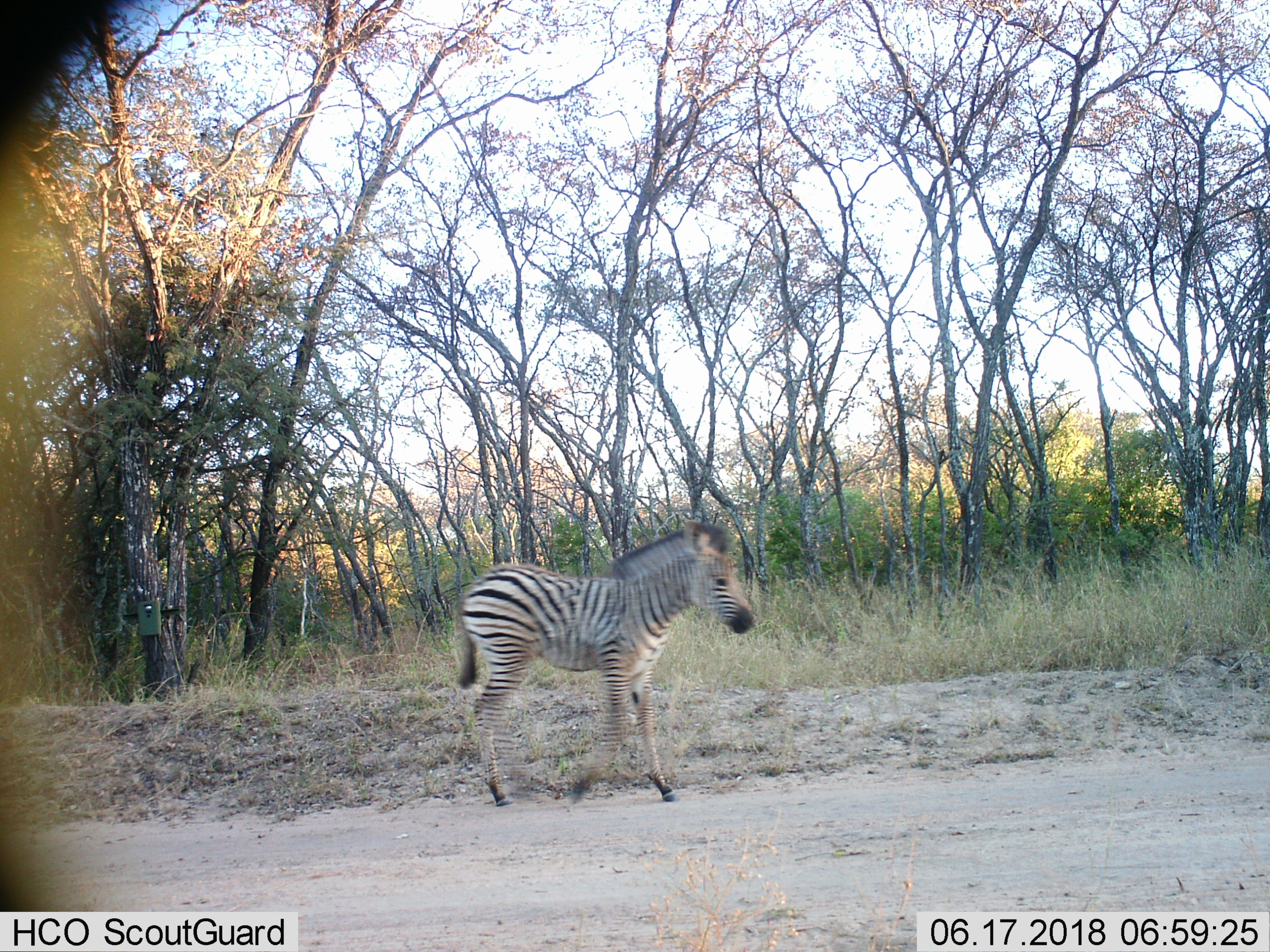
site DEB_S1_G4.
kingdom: Animalia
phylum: Chordata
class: Mammalia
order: Perissodactyla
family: Equidae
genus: Equus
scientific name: Equus quagga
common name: plains zebra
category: zebraplains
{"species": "zebraplains (plains zebra) (Equus quagga)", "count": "1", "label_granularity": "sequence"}